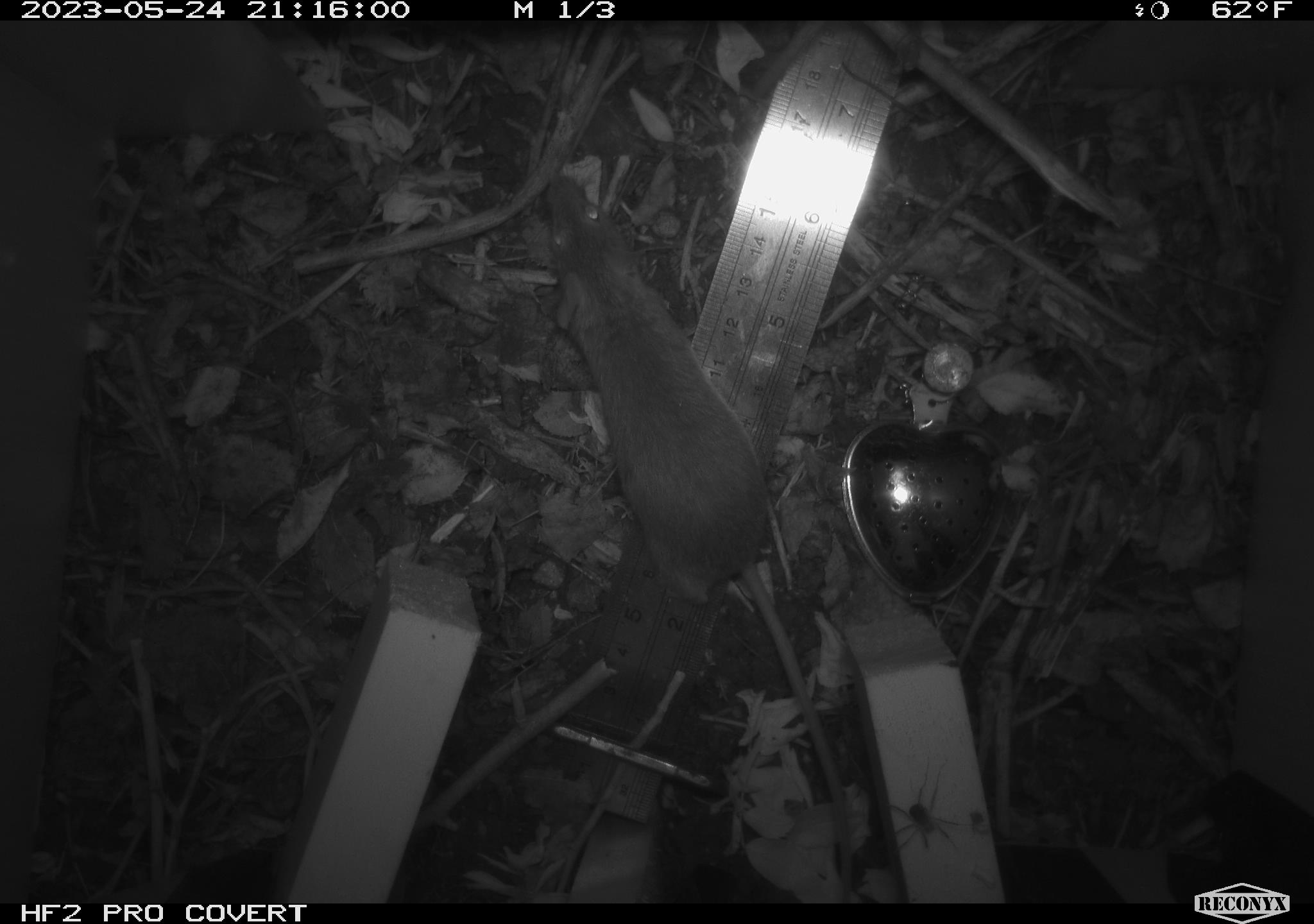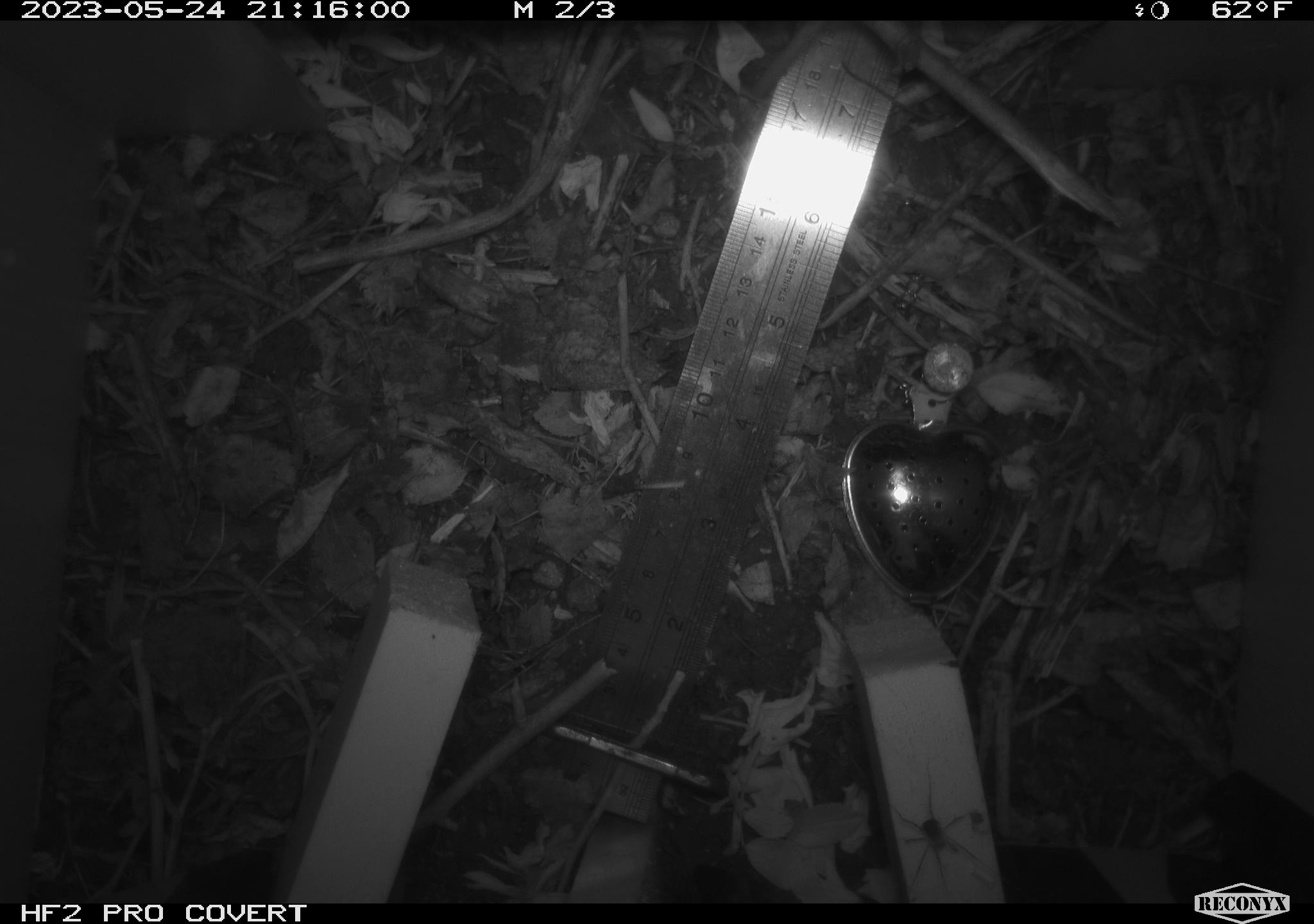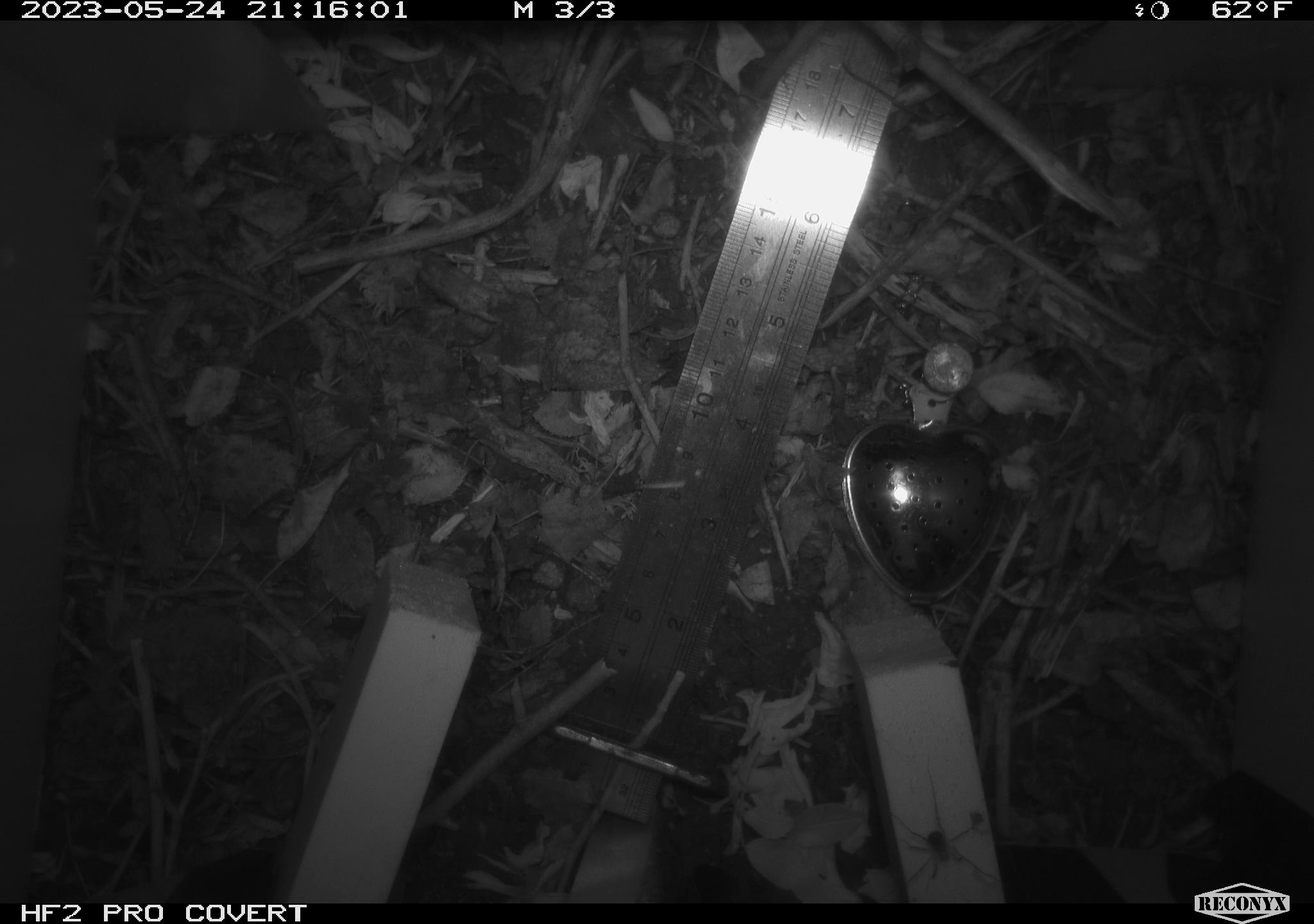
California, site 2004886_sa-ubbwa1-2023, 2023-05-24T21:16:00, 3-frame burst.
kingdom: Animalia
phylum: Chordata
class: Mammalia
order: Rodentia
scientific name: Rodentia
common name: mouse species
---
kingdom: Animalia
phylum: Arthropoda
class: Arachnida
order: Araneae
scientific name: Araneae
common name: spider